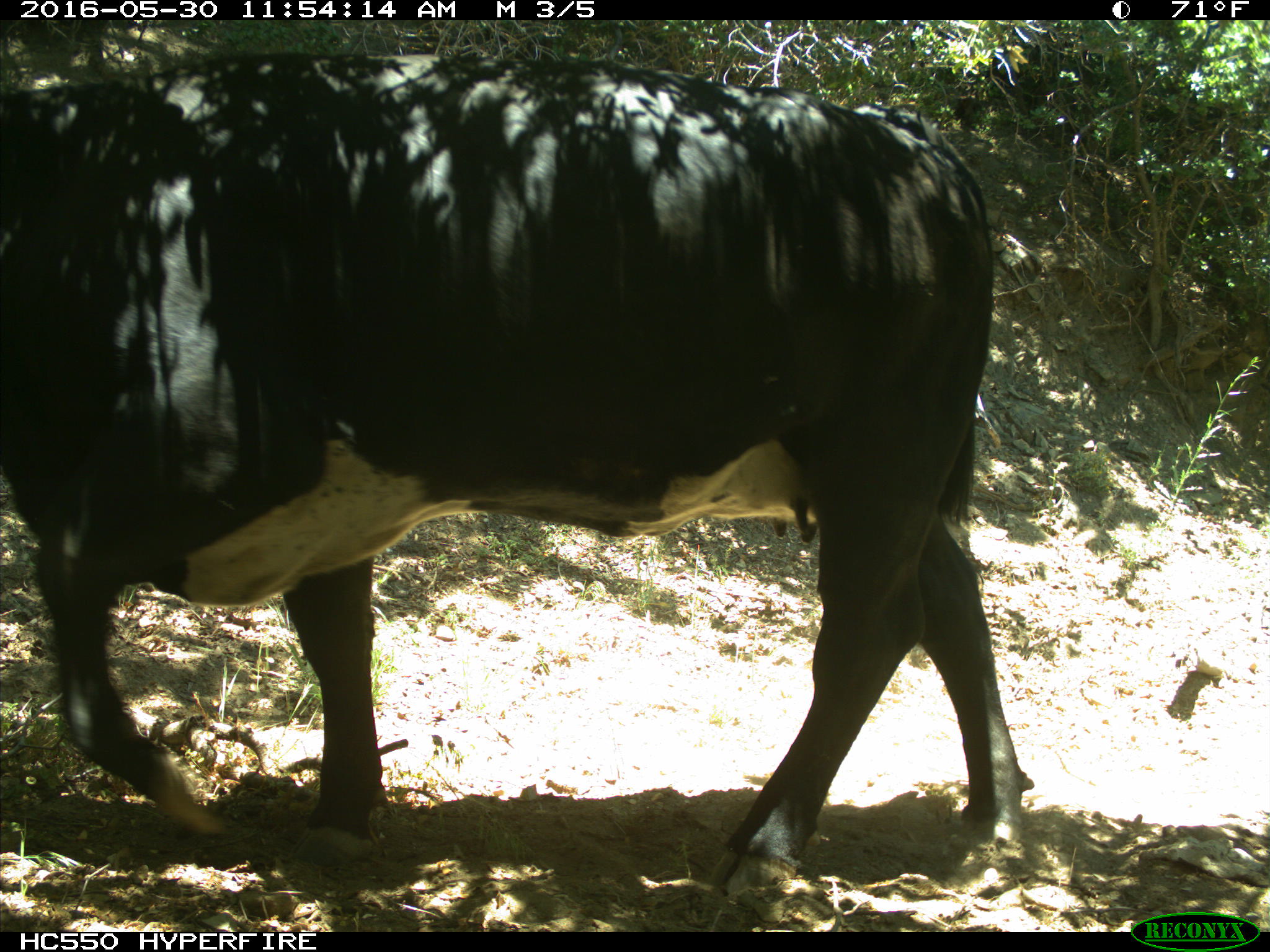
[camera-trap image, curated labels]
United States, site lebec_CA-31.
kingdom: Animalia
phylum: Chordata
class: Mammalia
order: Artiodactyla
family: Bovidae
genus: Bos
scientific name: Bos taurus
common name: domestic cow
Bos taurus (domestic cow).